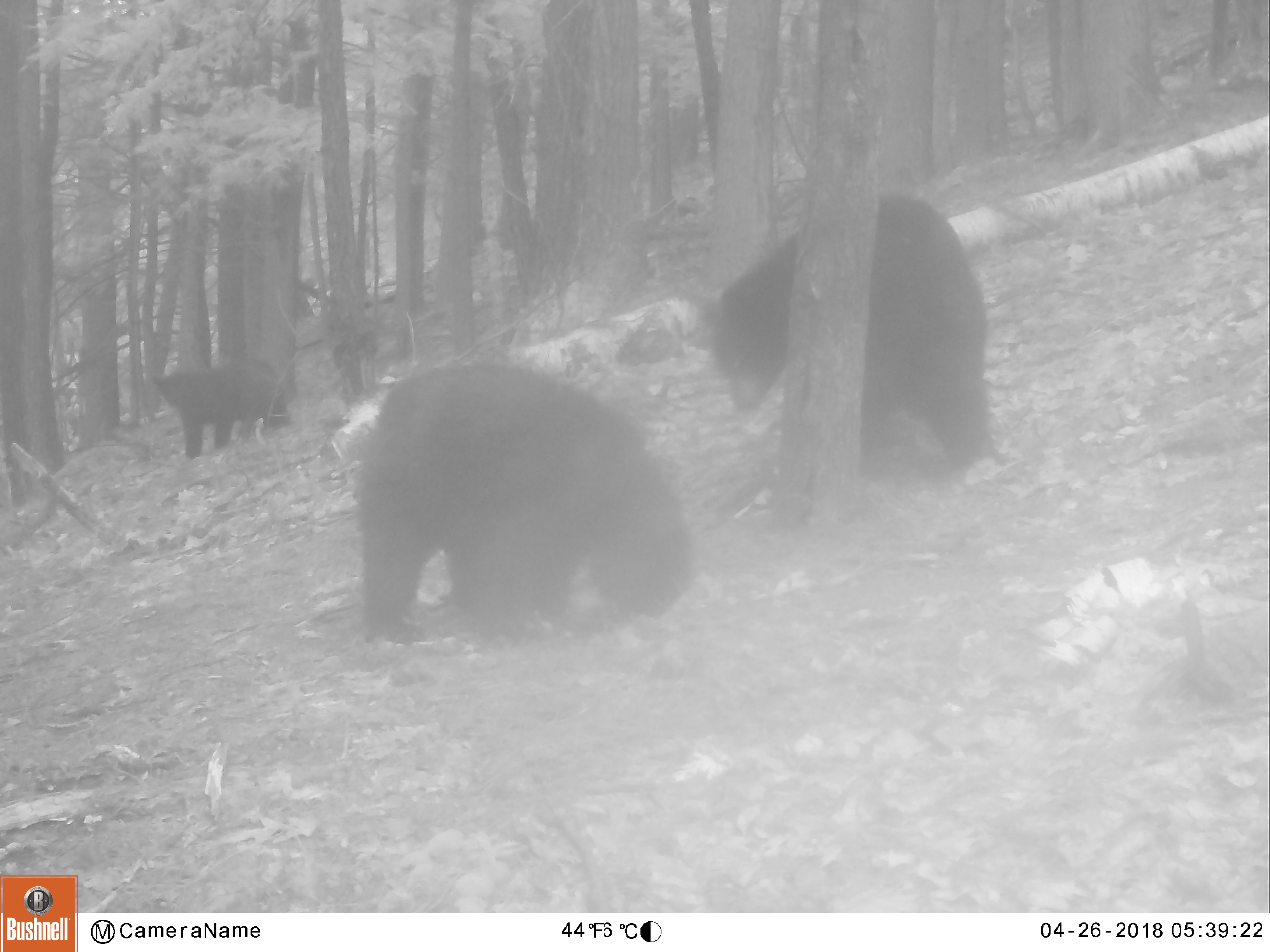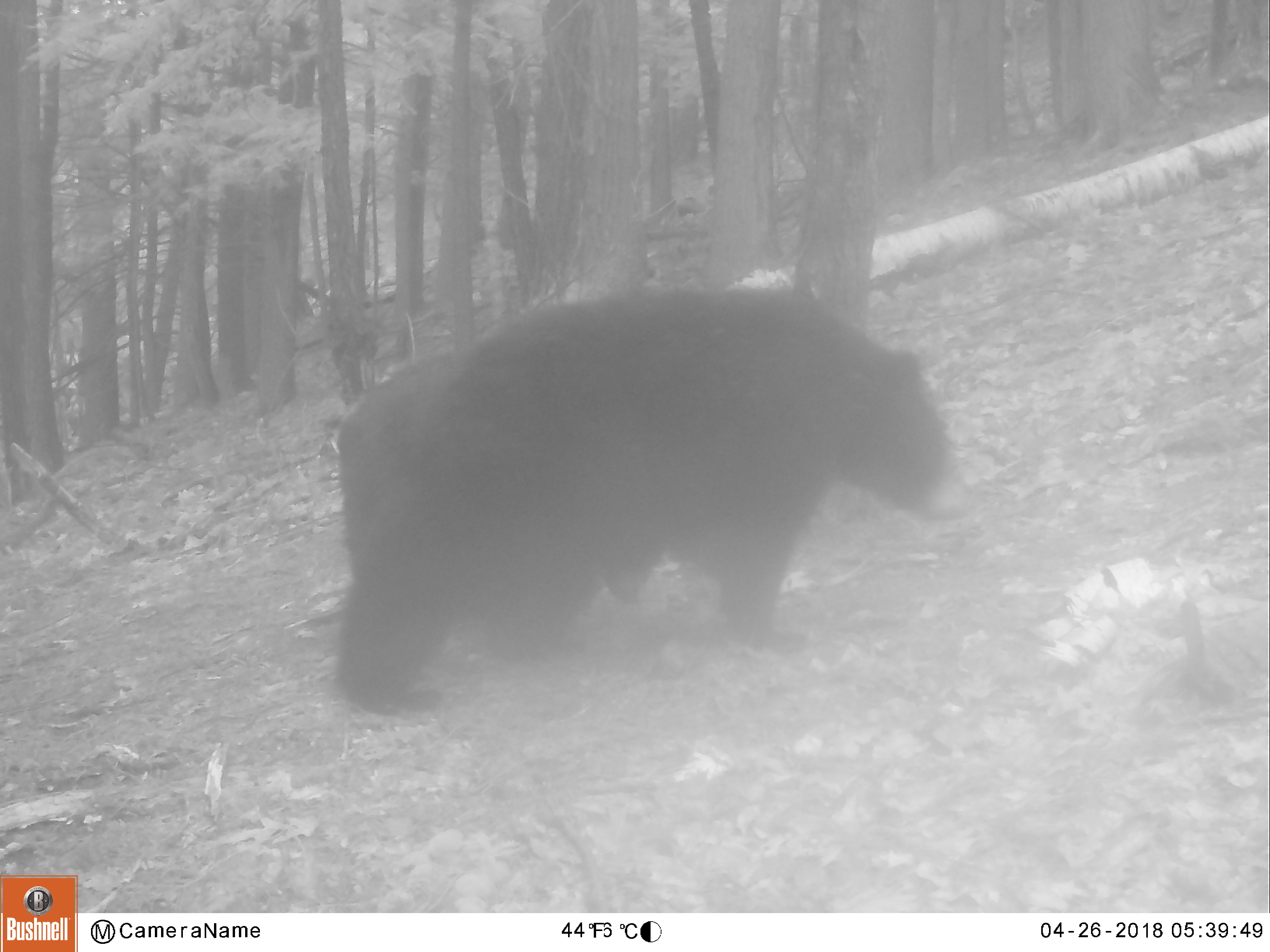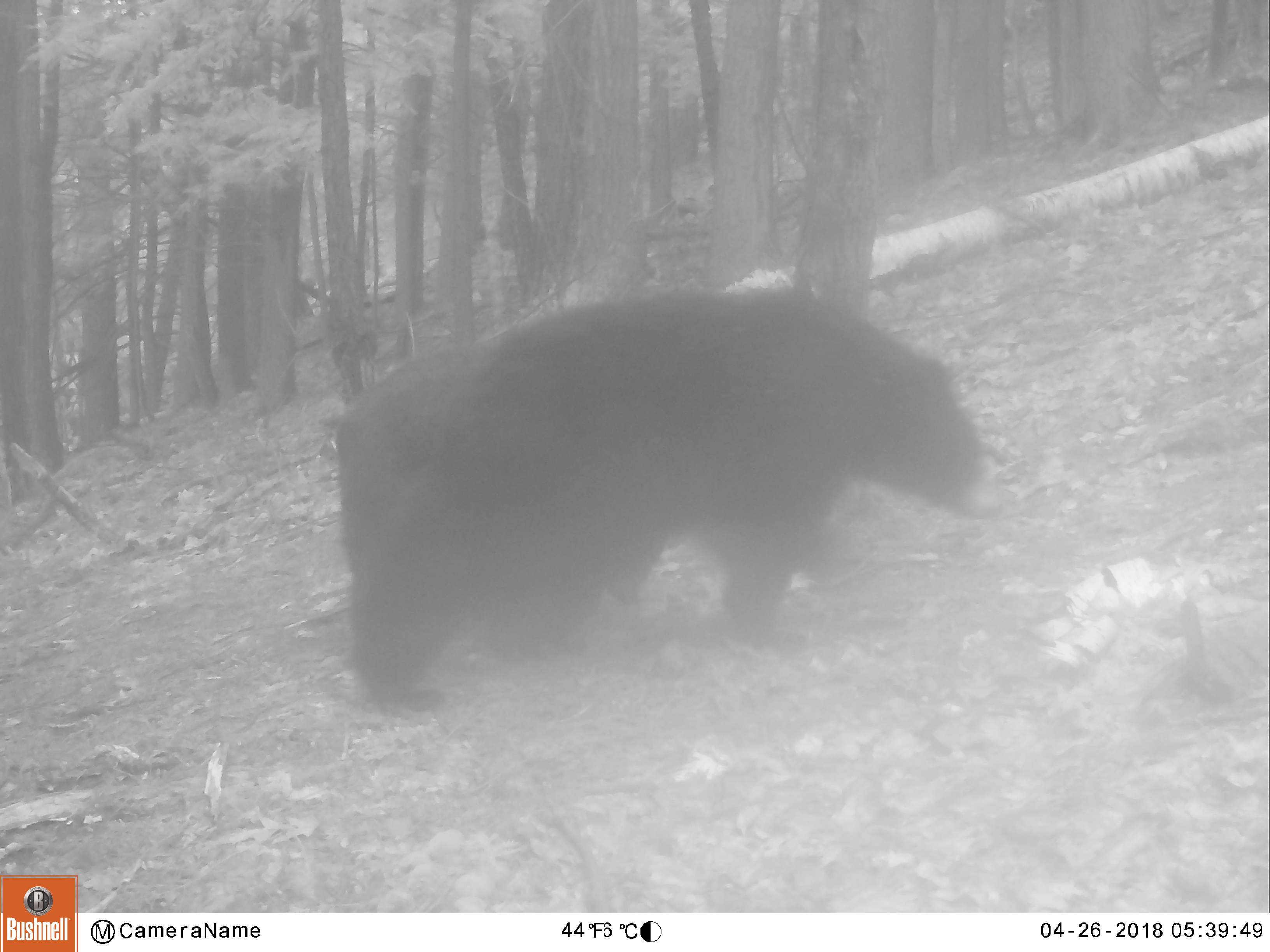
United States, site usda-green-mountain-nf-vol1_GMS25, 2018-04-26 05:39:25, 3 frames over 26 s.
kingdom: Animalia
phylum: Chordata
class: Mammalia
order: Carnivora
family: Ursidae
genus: Ursus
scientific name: Ursus americanus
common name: black bear